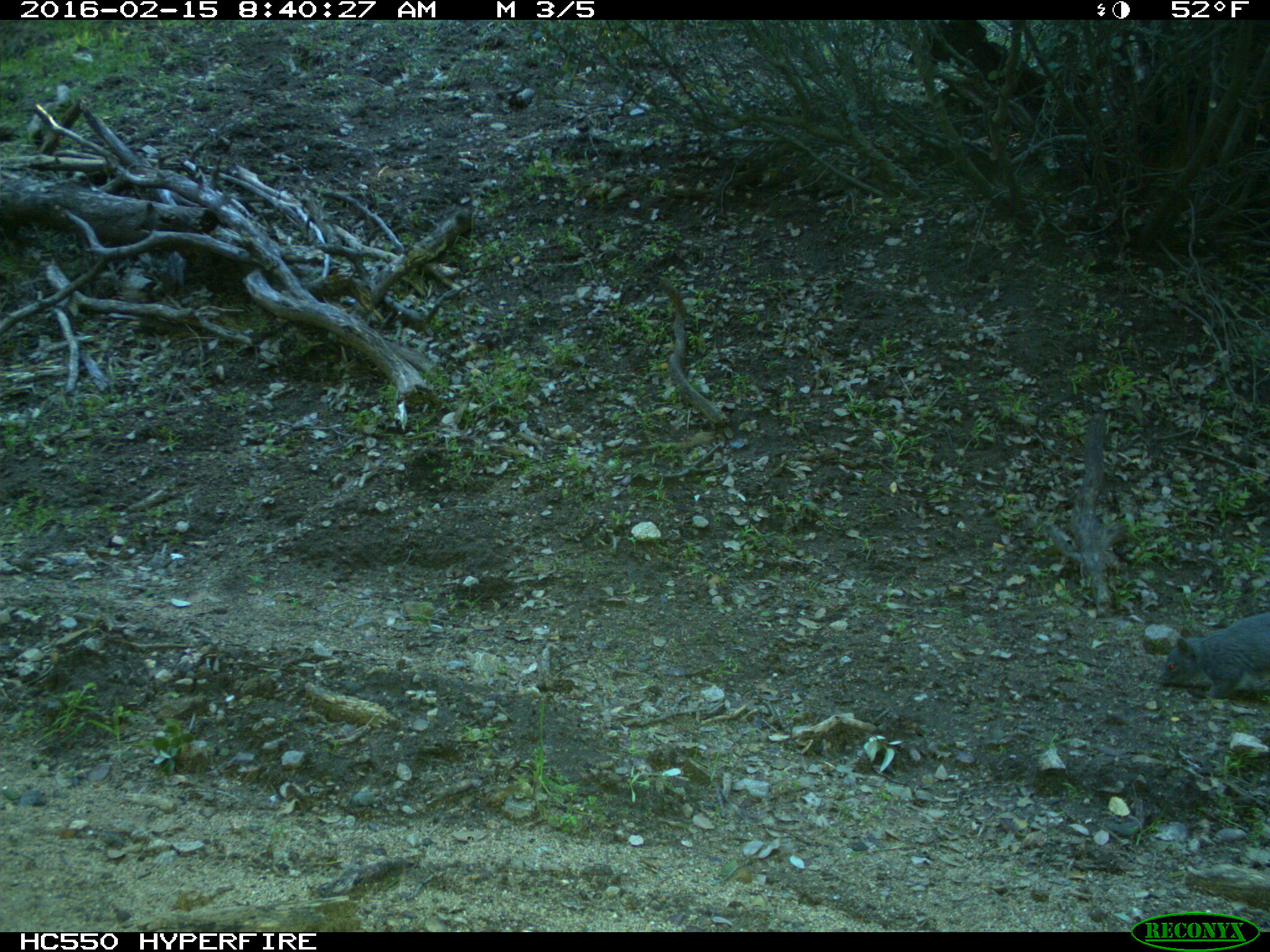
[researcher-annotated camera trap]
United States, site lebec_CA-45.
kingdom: Animalia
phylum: Chordata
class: Mammalia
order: Rodentia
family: Sciuridae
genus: Sciurus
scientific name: Sciurus carolinensis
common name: eastern gray squirrel